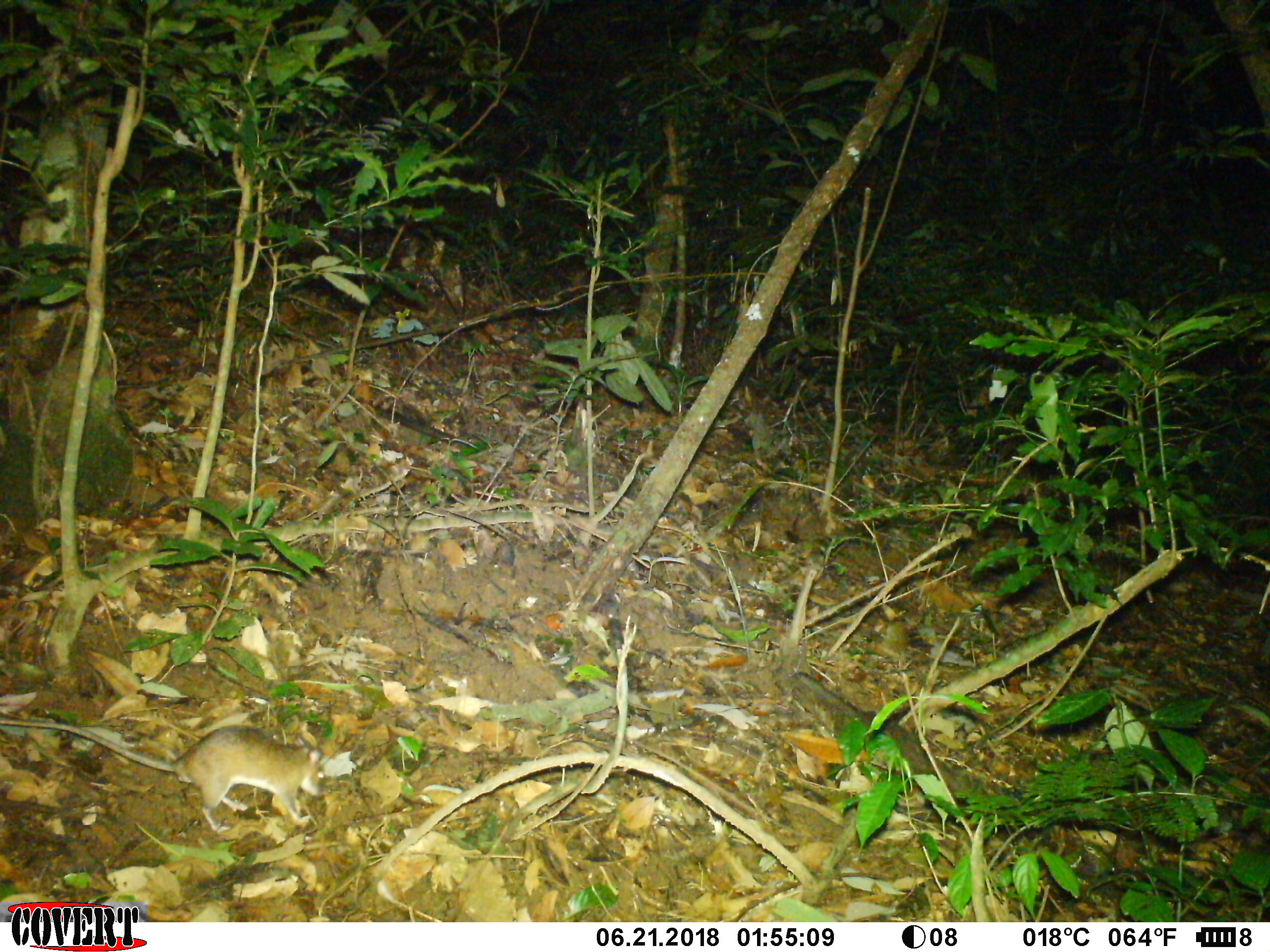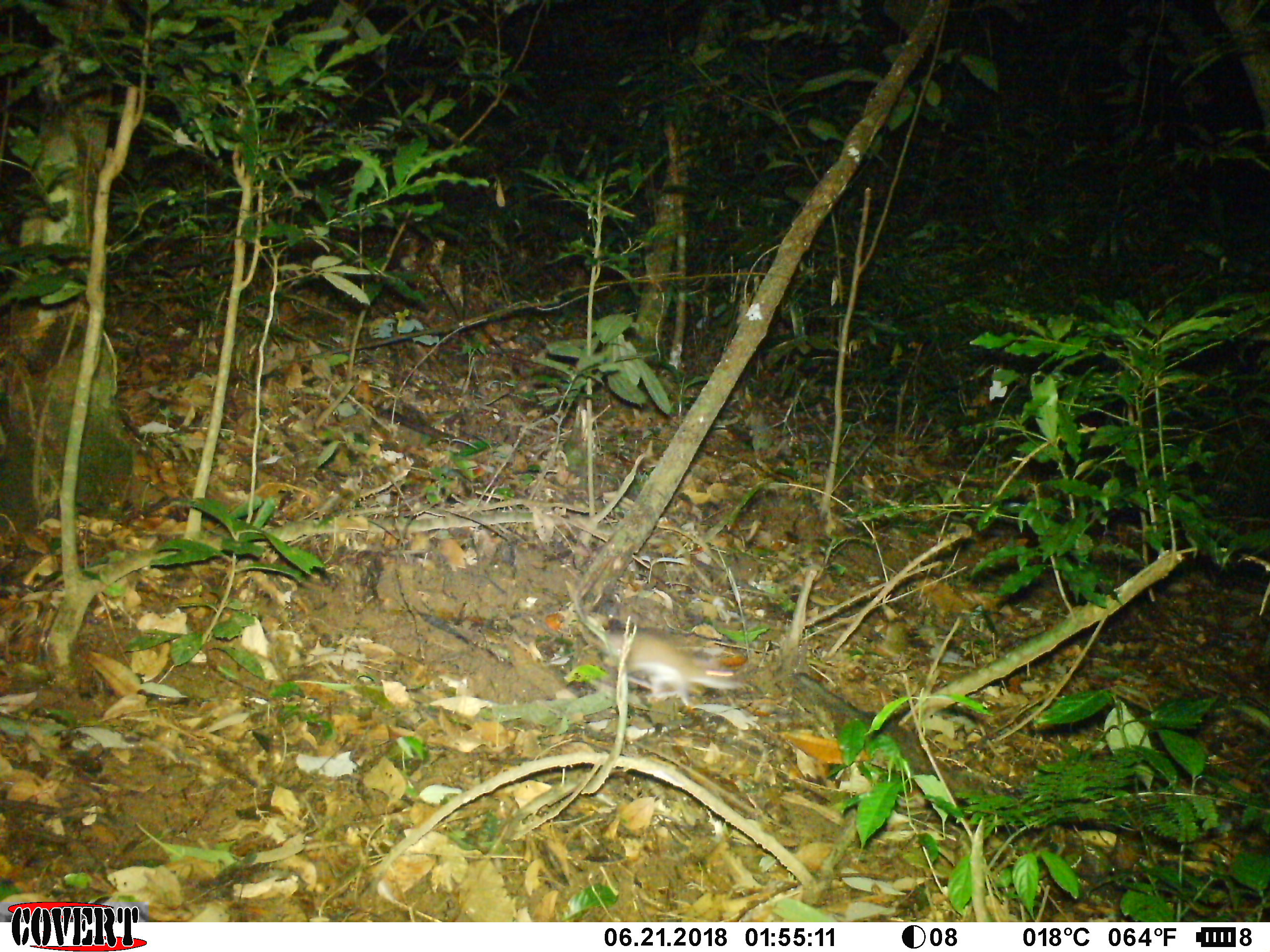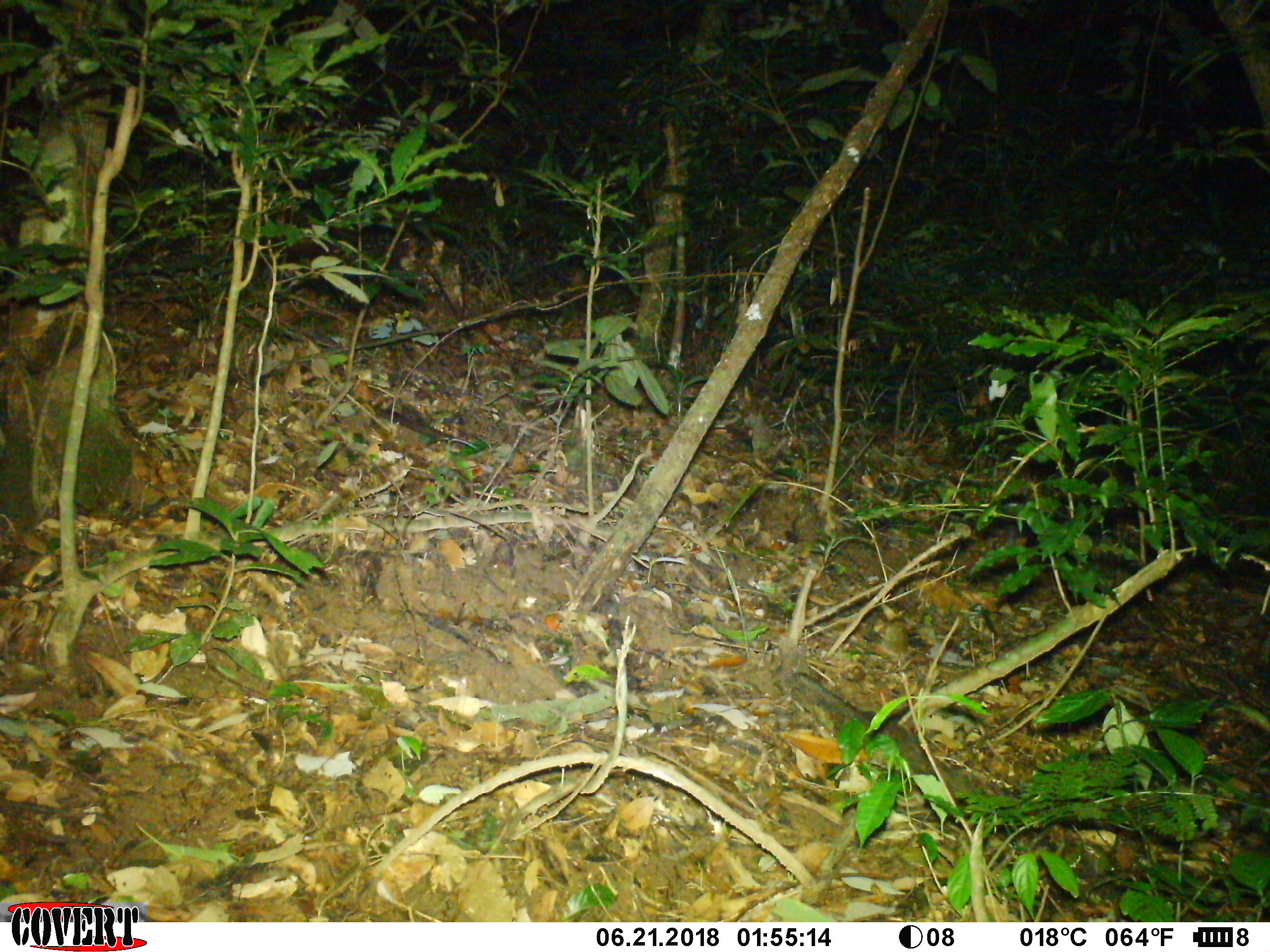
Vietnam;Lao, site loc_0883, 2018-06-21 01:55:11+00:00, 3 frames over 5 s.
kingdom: Animalia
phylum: Chordata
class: Mammalia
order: Rodentia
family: Muridae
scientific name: Muridae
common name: old-world mice and rats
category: unidentified murid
Unidentified murid (old-world mice and rats) (Muridae). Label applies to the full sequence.